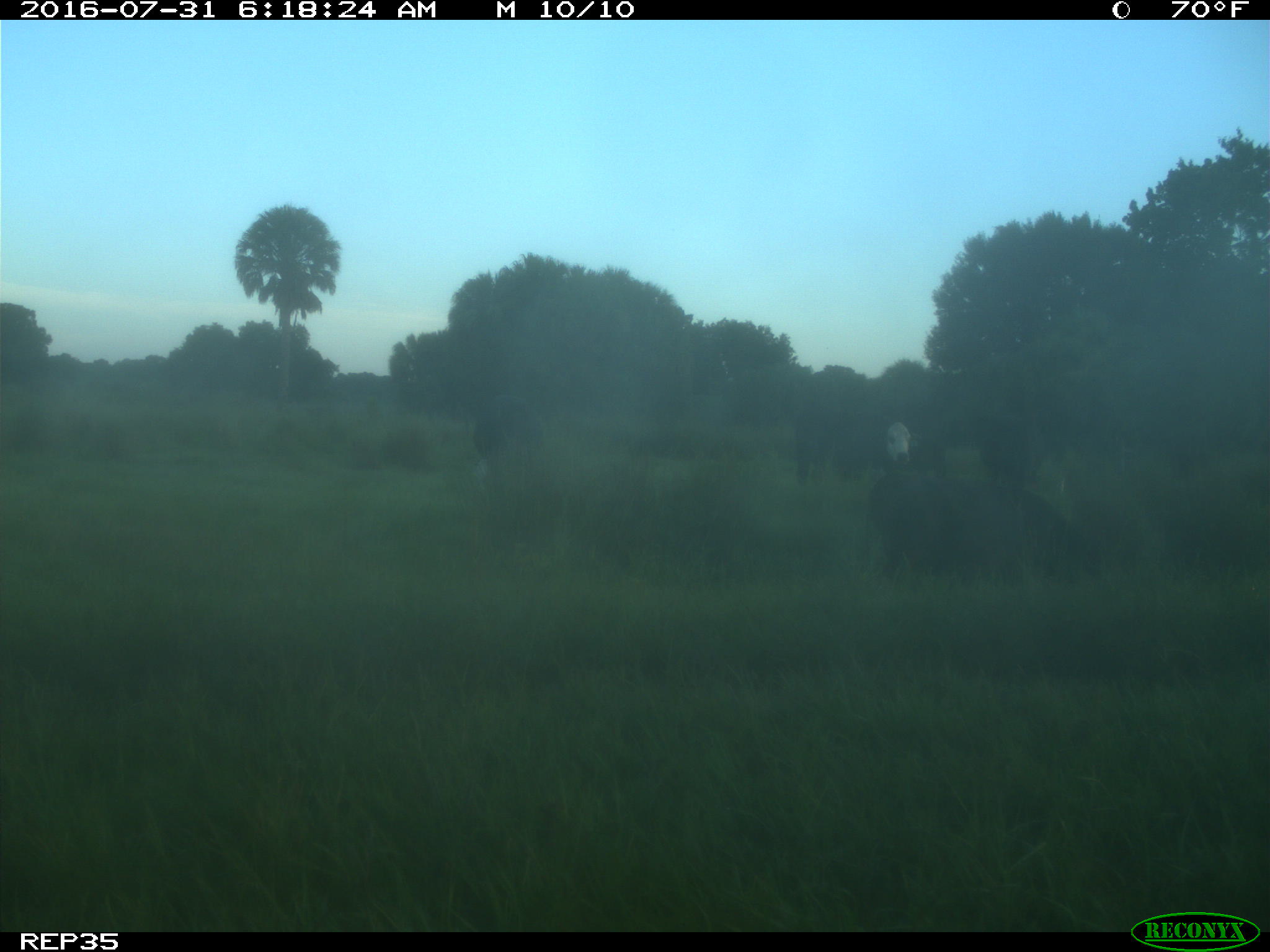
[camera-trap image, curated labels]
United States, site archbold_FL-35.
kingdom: Animalia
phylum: Chordata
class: Mammalia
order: Artiodactyla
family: Bovidae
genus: Bos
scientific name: Bos taurus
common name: domestic cow